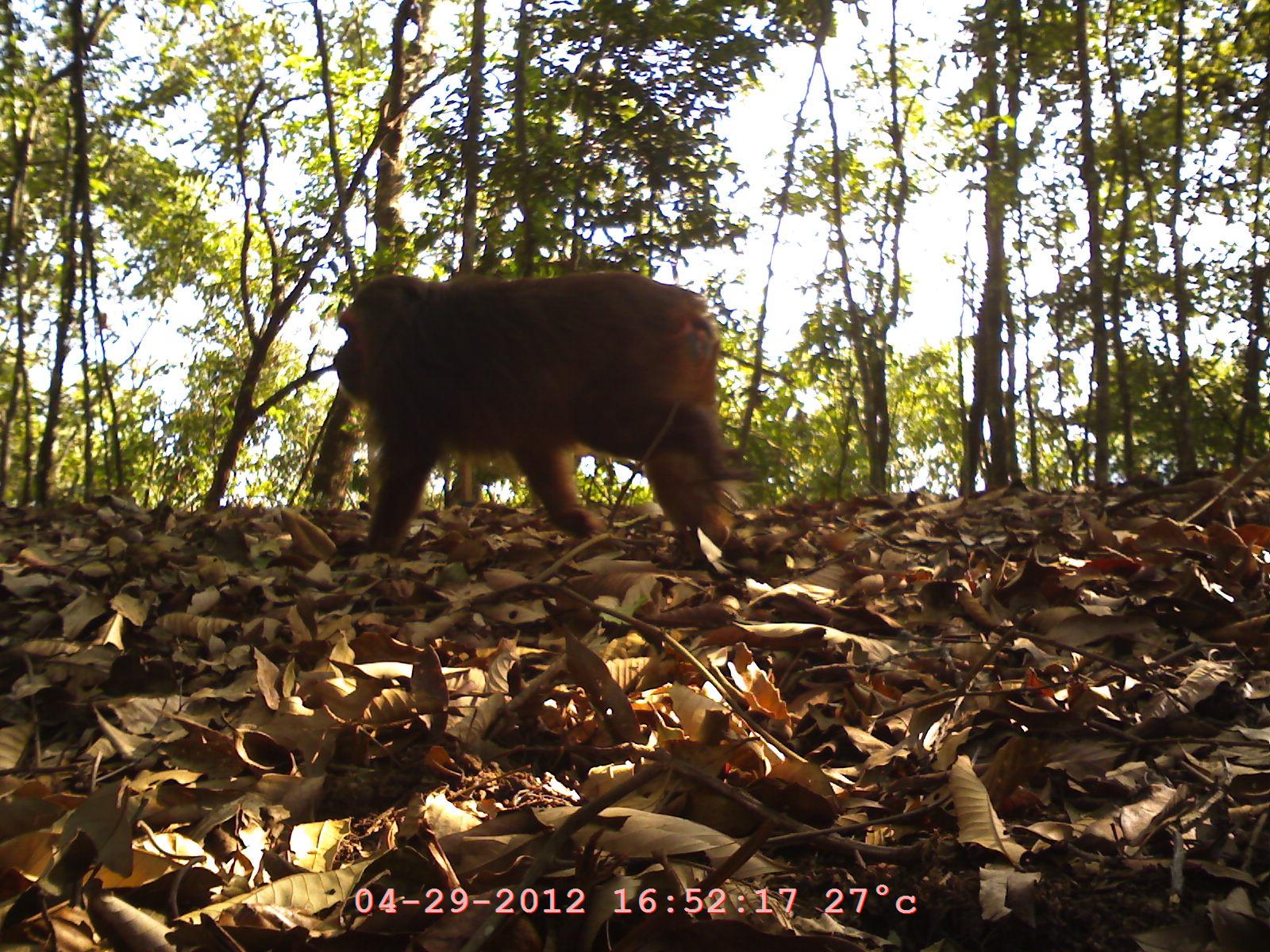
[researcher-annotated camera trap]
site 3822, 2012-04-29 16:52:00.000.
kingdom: Animalia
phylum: Chordata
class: Mammalia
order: Primates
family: Cercopithecidae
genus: Macaca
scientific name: Macaca arctoides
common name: stump-tailed macaque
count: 1